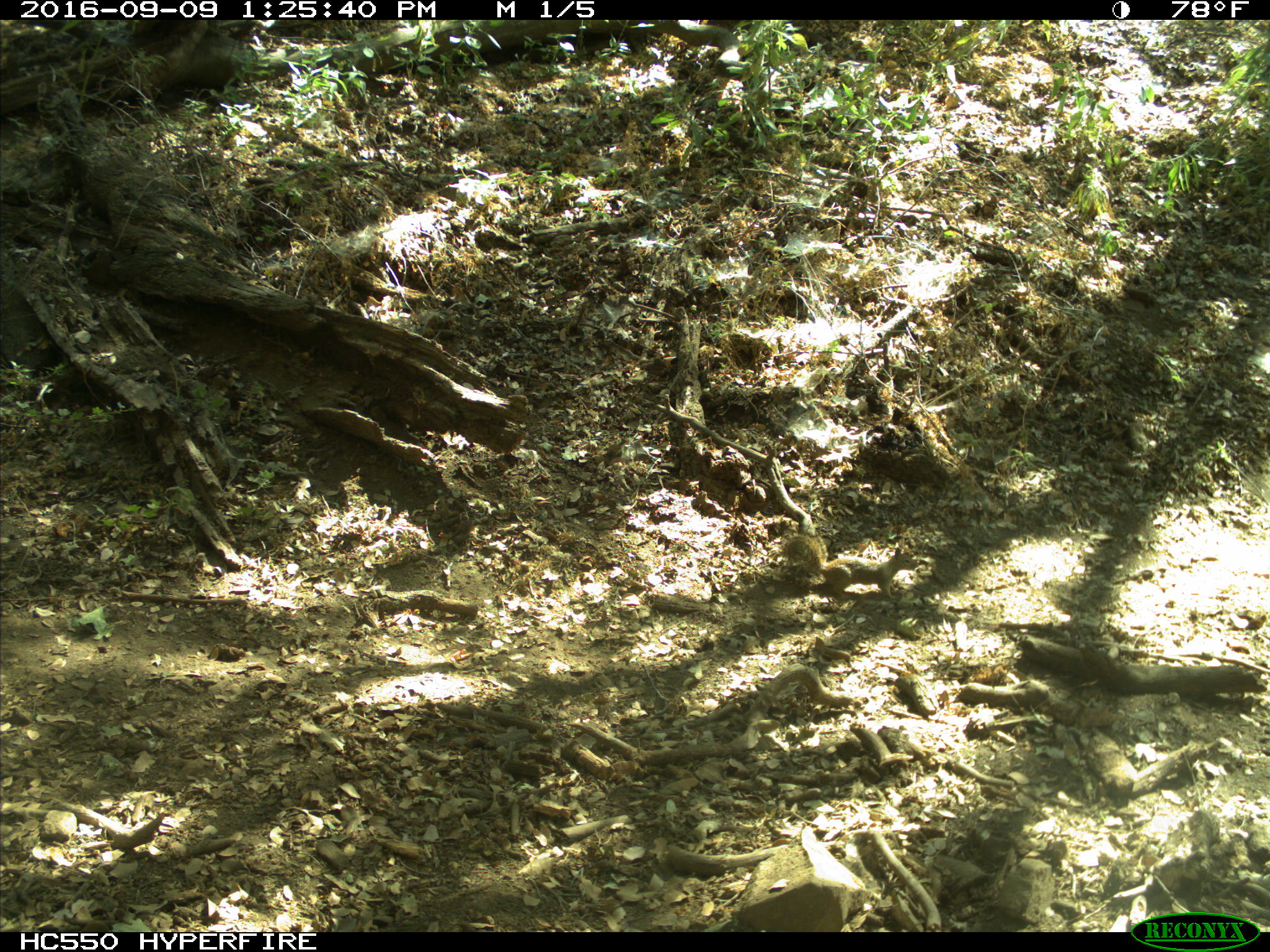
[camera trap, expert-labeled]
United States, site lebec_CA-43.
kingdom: Animalia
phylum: Chordata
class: Mammalia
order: Rodentia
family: Sciuridae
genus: Otospermophilus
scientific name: Otospermophilus beecheyi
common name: california ground squirrel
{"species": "Otospermophilus beecheyi (california ground squirrel)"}